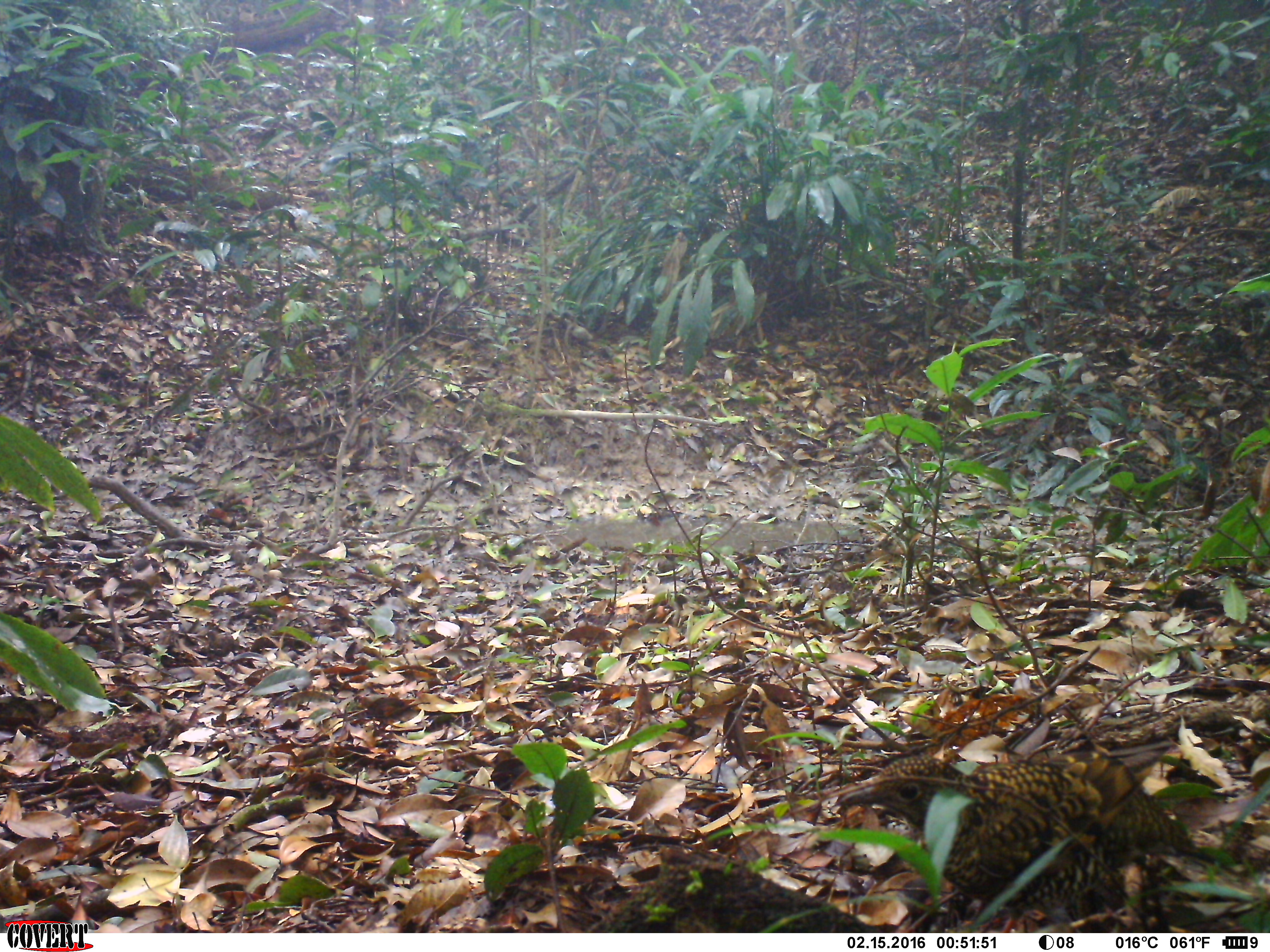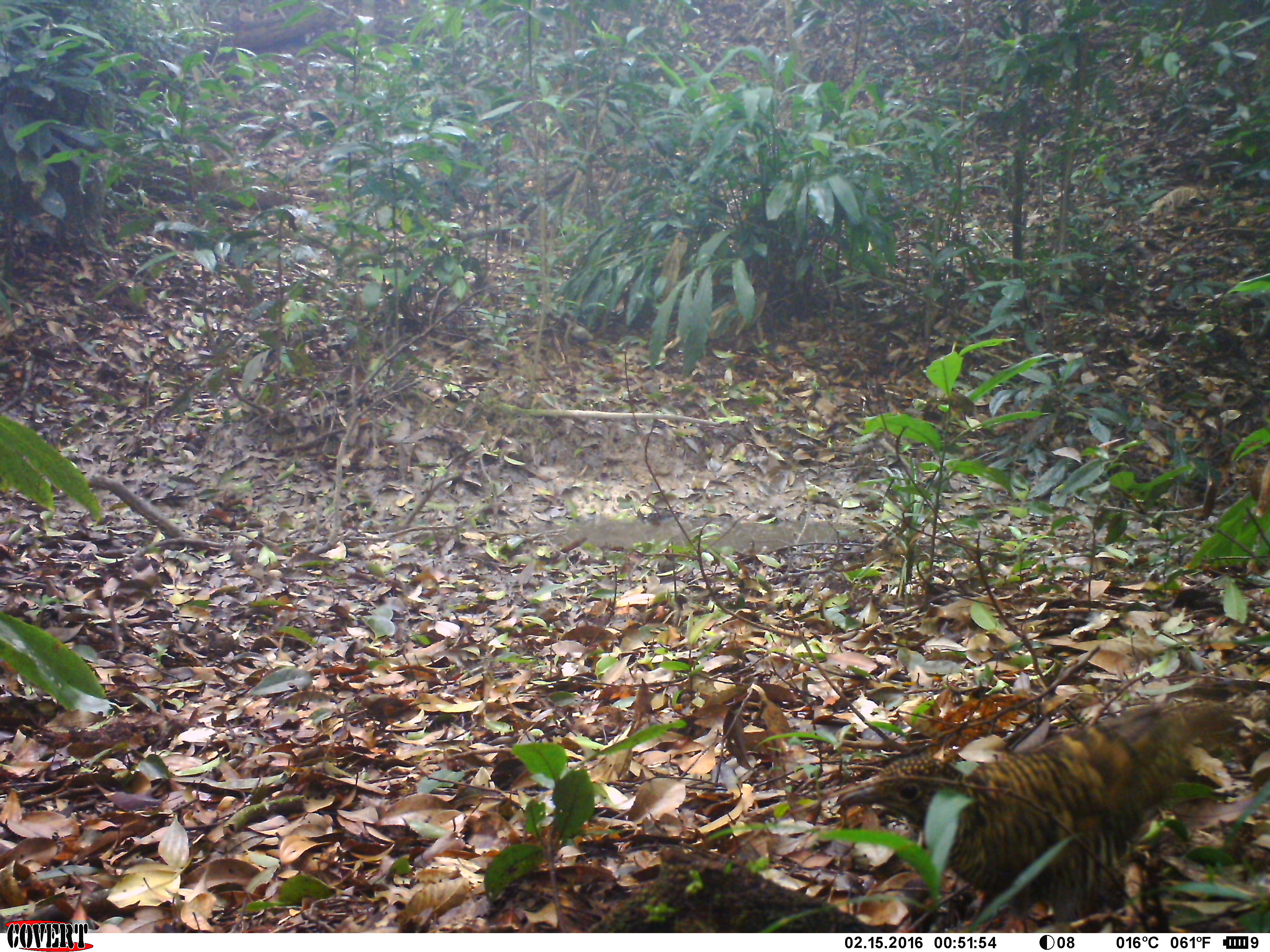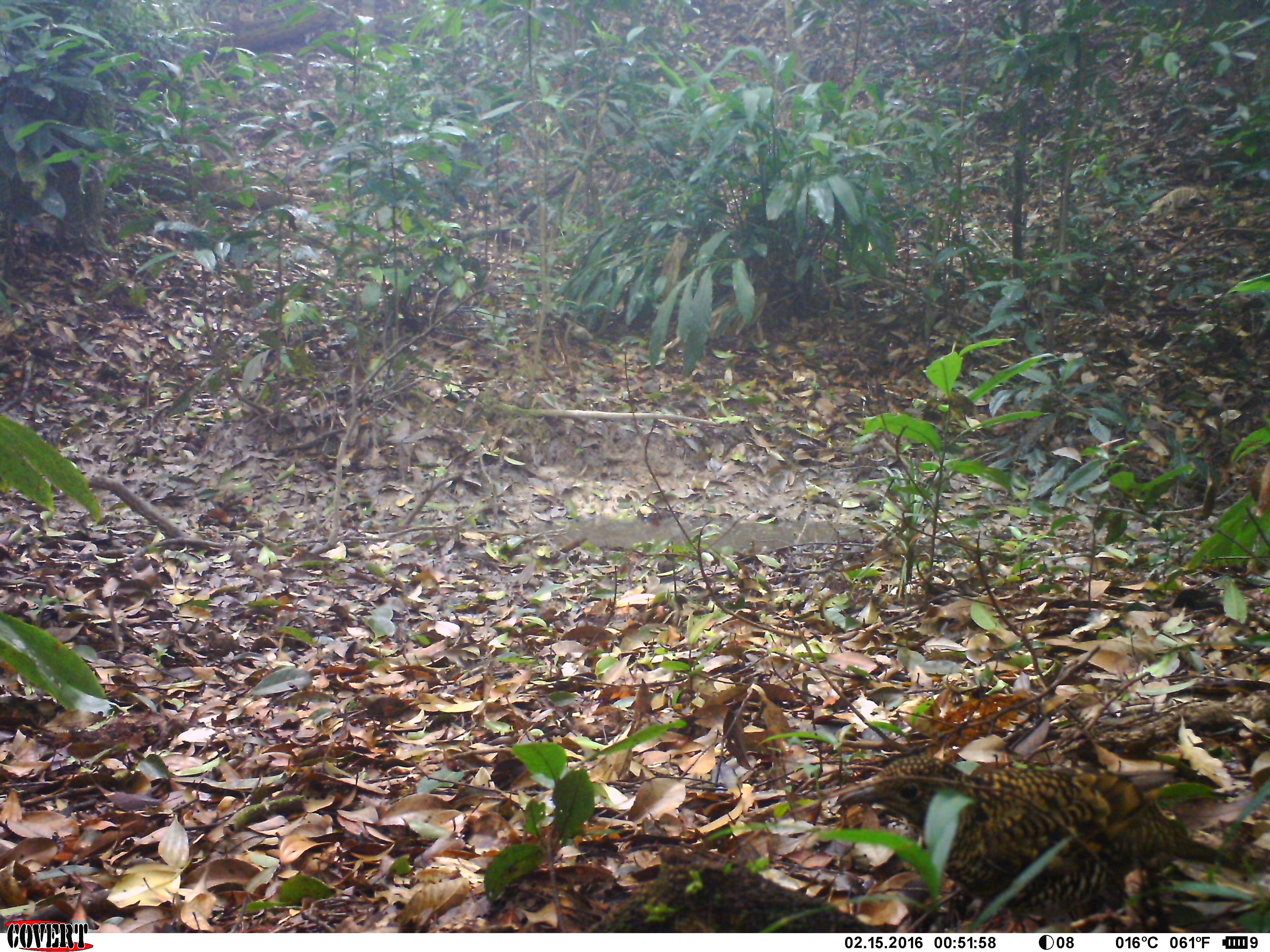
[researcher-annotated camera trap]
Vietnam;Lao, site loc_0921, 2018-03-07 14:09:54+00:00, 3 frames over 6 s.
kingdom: Animalia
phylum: Chordata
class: Aves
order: Passeriformes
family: Turdidae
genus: Zoothera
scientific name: Zoothera dauma dauma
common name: scaly thrush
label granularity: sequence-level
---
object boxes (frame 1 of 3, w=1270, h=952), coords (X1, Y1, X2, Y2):
scaly thrush: (836, 742, 1219, 930)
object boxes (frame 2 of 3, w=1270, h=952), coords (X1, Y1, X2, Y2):
scaly thrush: (835, 694, 1247, 930)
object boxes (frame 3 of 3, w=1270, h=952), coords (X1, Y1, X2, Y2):
scaly thrush: (836, 750, 1240, 931)